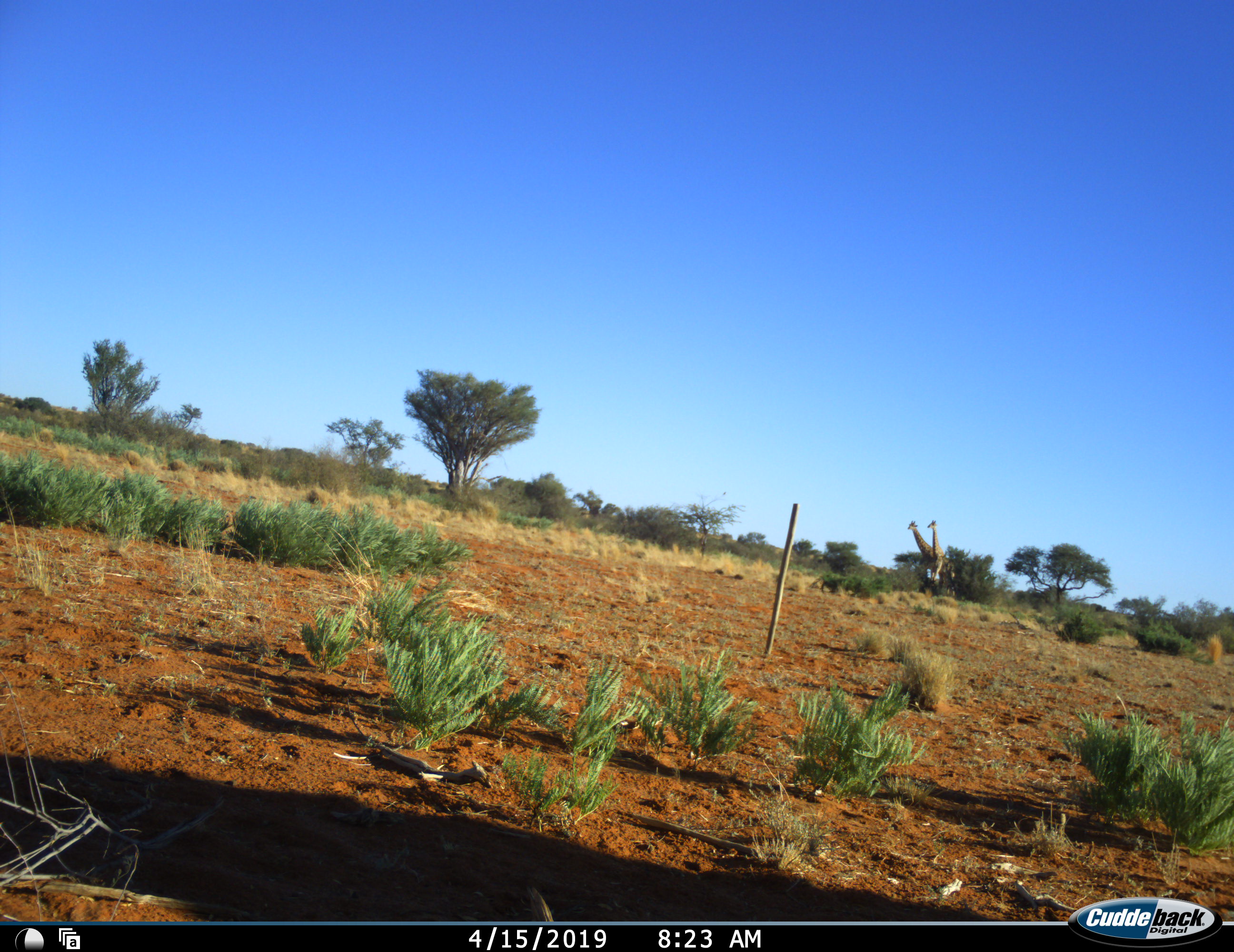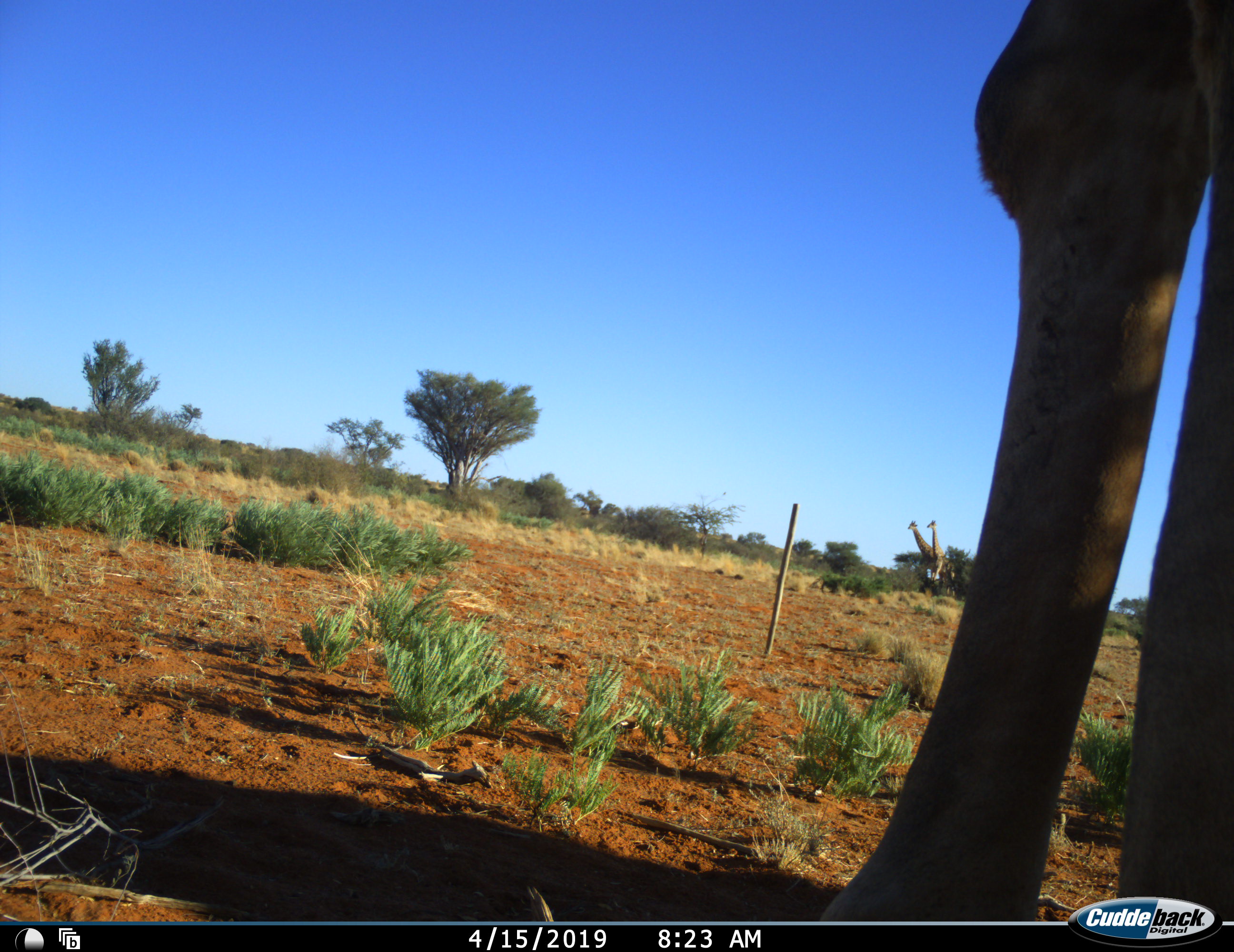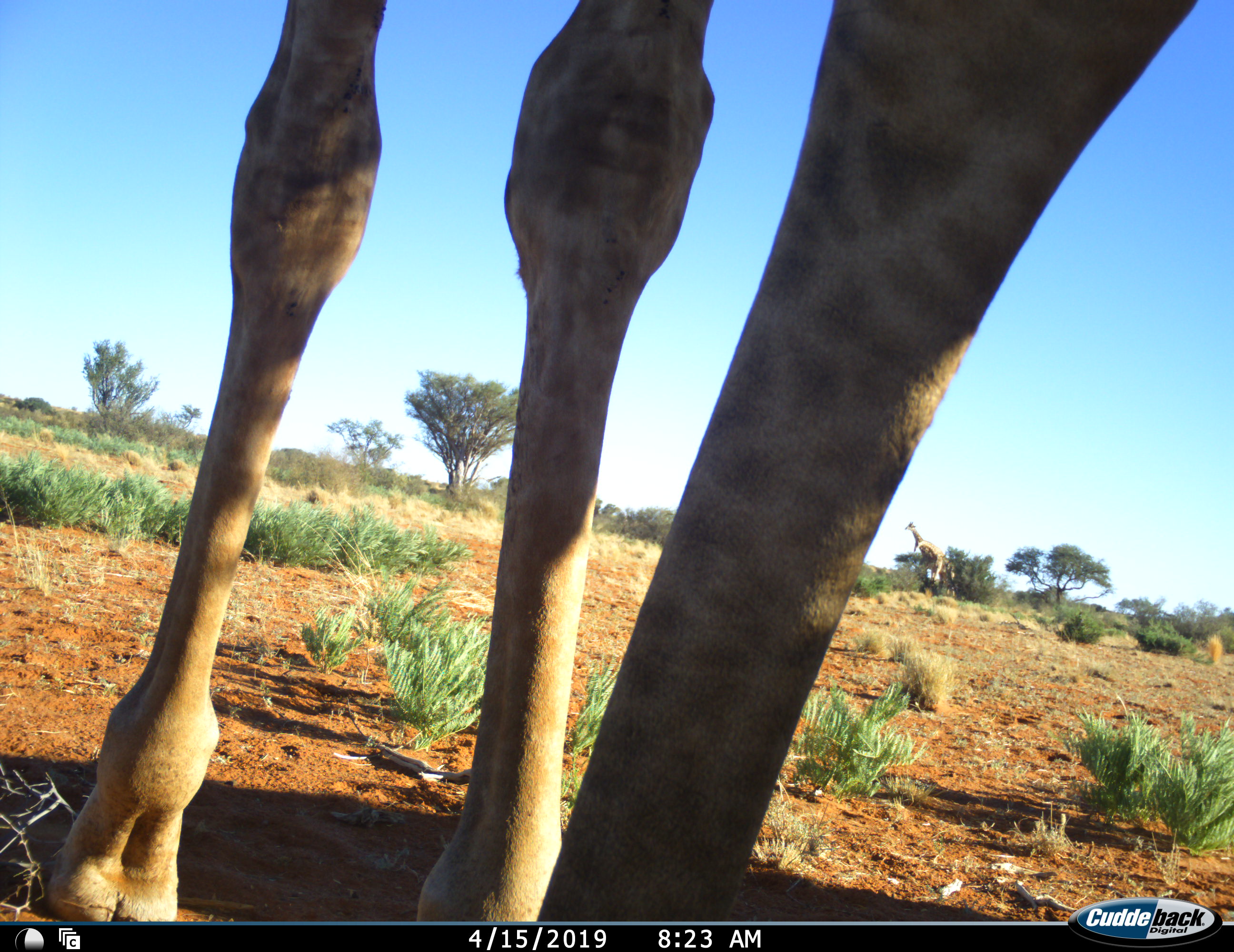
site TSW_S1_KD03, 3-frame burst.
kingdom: Animalia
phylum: Chordata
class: Mammalia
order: Artiodactyla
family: Giraffidae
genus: Giraffa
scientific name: Giraffa camelopardalis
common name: giraffe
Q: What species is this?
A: Giraffe (Giraffa camelopardalis).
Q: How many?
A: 3.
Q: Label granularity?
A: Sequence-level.